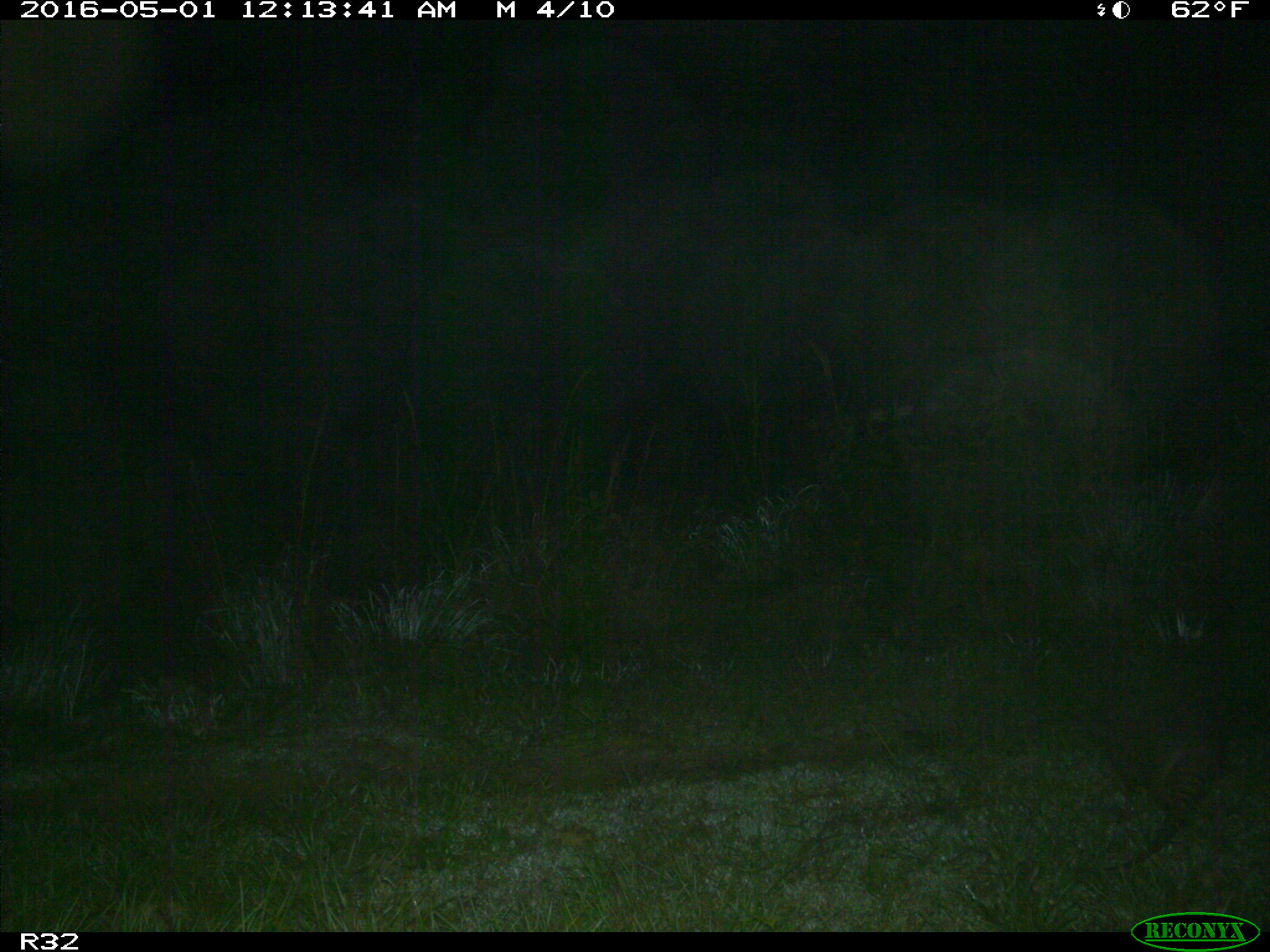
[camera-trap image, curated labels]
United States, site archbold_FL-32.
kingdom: Animalia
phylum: Chordata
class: Mammalia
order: Cingulata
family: Dasypodidae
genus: Dasypus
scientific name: Dasypus novemcinctus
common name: nine-banded armadillo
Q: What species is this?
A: Dasypus novemcinctus (nine-banded armadillo).